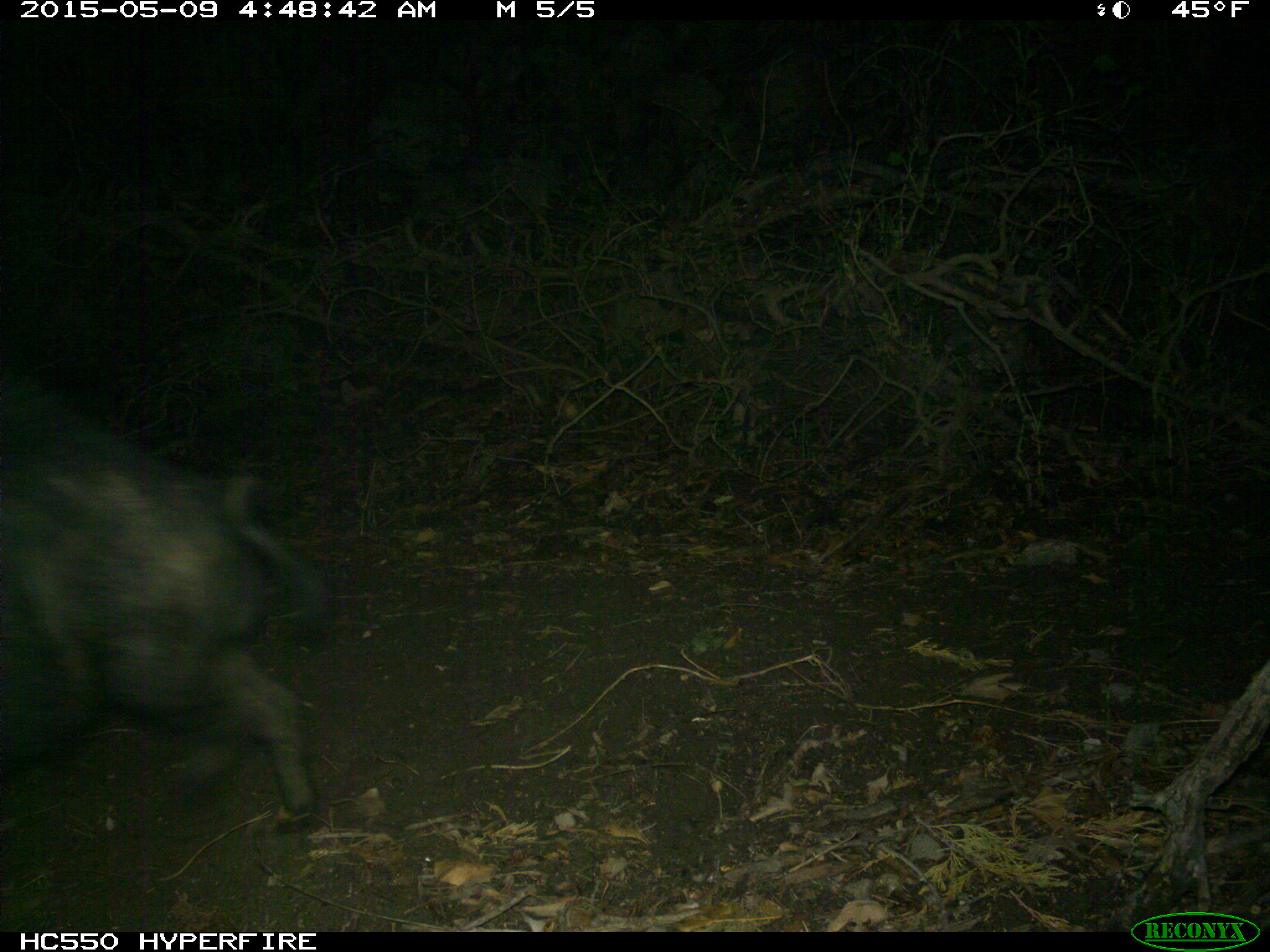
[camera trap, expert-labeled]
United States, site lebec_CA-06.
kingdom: Animalia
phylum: Chordata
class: Mammalia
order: Artiodactyla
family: Suidae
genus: Sus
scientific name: Sus scrofa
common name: wild boar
Sus scrofa (wild boar).